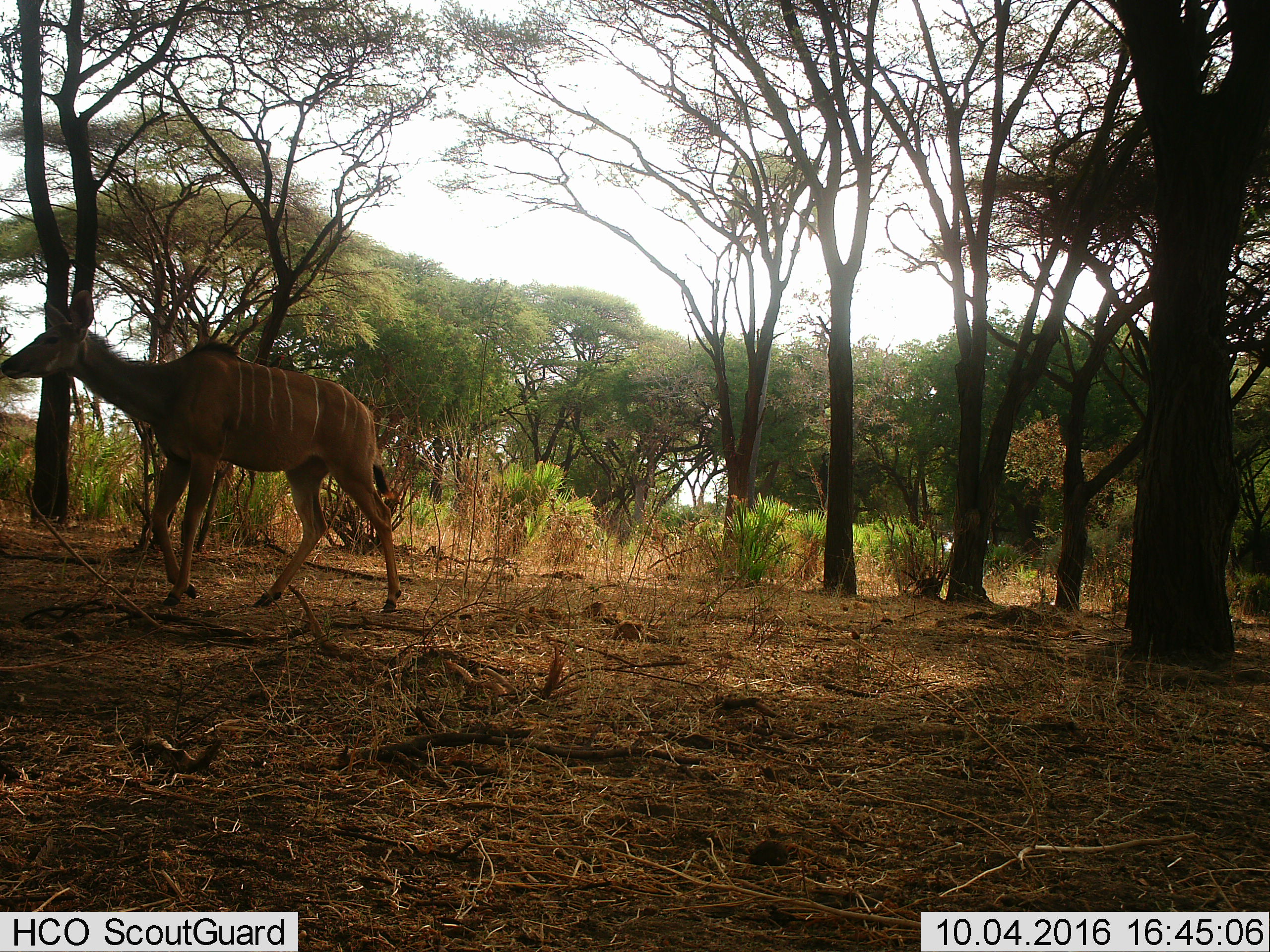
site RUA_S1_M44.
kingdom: Animalia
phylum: Chordata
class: Mammalia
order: Artiodactyla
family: Bovidae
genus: Tragelaphus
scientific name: Tragelaphus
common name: kudu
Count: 1.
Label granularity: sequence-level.